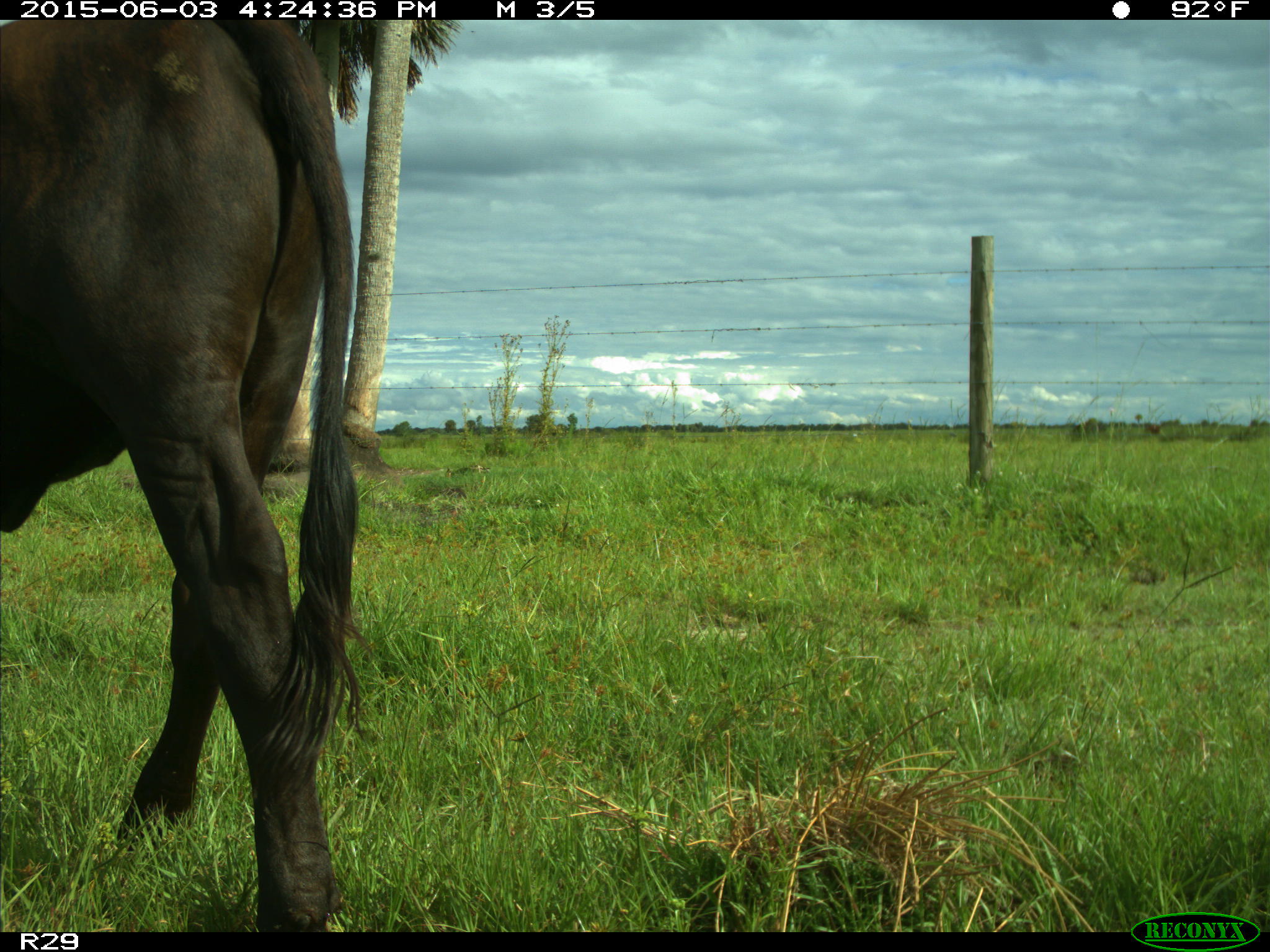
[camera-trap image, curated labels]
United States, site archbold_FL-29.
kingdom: Animalia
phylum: Chordata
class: Mammalia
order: Artiodactyla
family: Bovidae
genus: Bos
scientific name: Bos taurus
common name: domestic cow